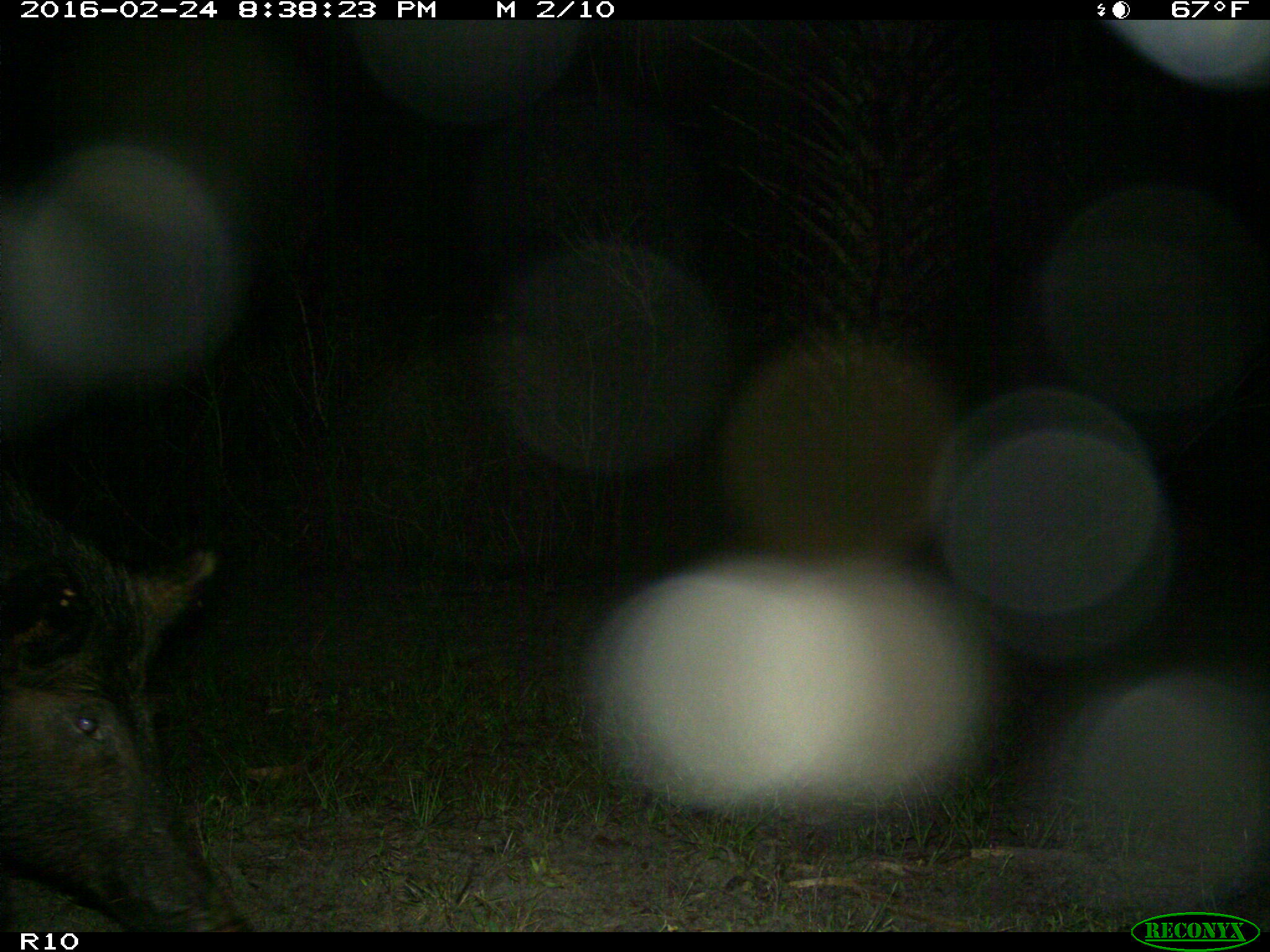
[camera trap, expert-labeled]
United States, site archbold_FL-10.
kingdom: Animalia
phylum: Chordata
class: Mammalia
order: Artiodactyla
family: Suidae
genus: Sus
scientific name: Sus scrofa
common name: wild boar